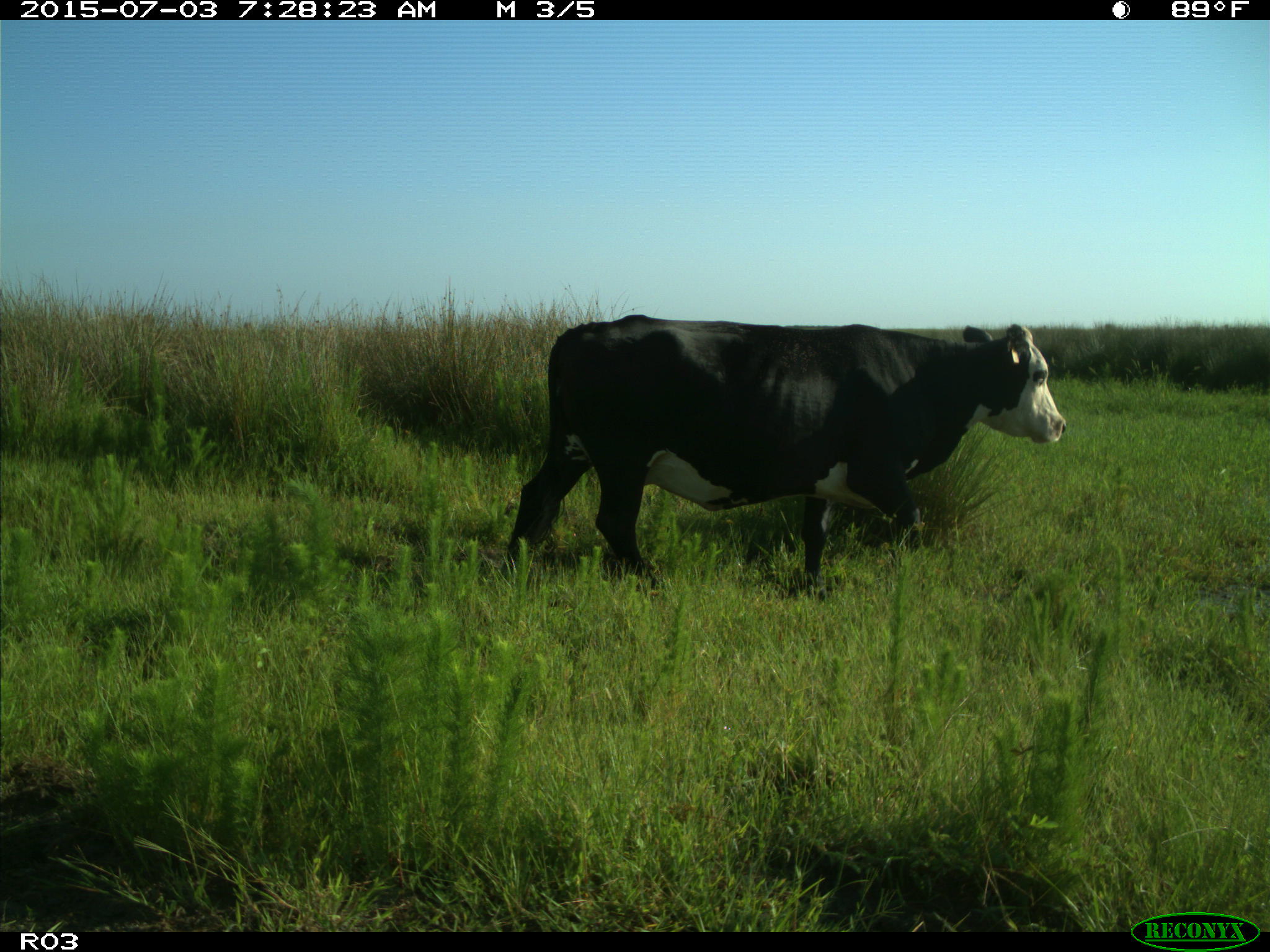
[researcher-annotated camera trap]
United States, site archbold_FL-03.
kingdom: Animalia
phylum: Chordata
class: Mammalia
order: Artiodactyla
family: Bovidae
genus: Bos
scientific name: Bos taurus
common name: domestic cow